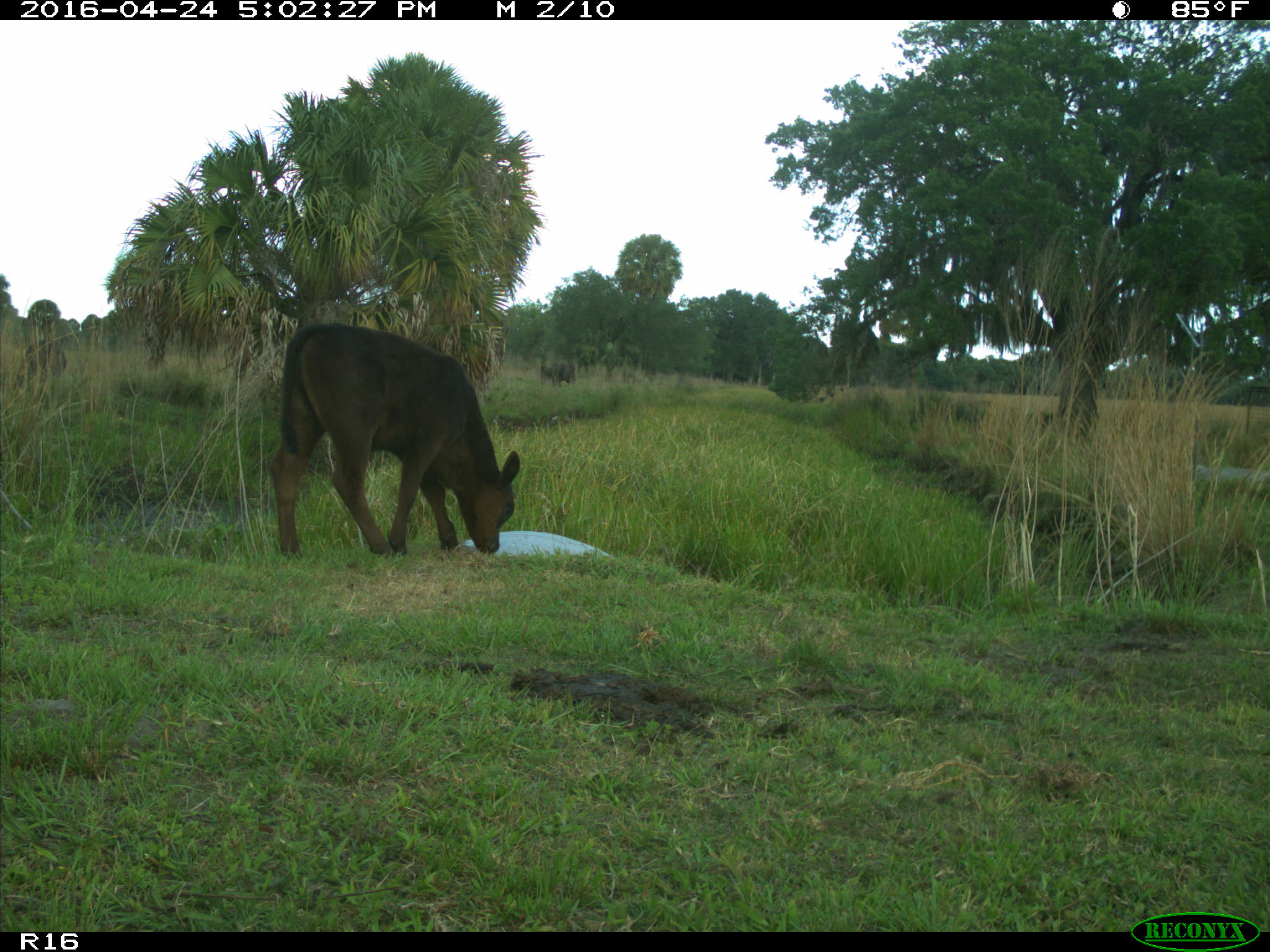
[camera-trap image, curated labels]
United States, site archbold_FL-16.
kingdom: Animalia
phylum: Chordata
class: Mammalia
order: Artiodactyla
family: Bovidae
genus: Bos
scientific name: Bos taurus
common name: domestic cow